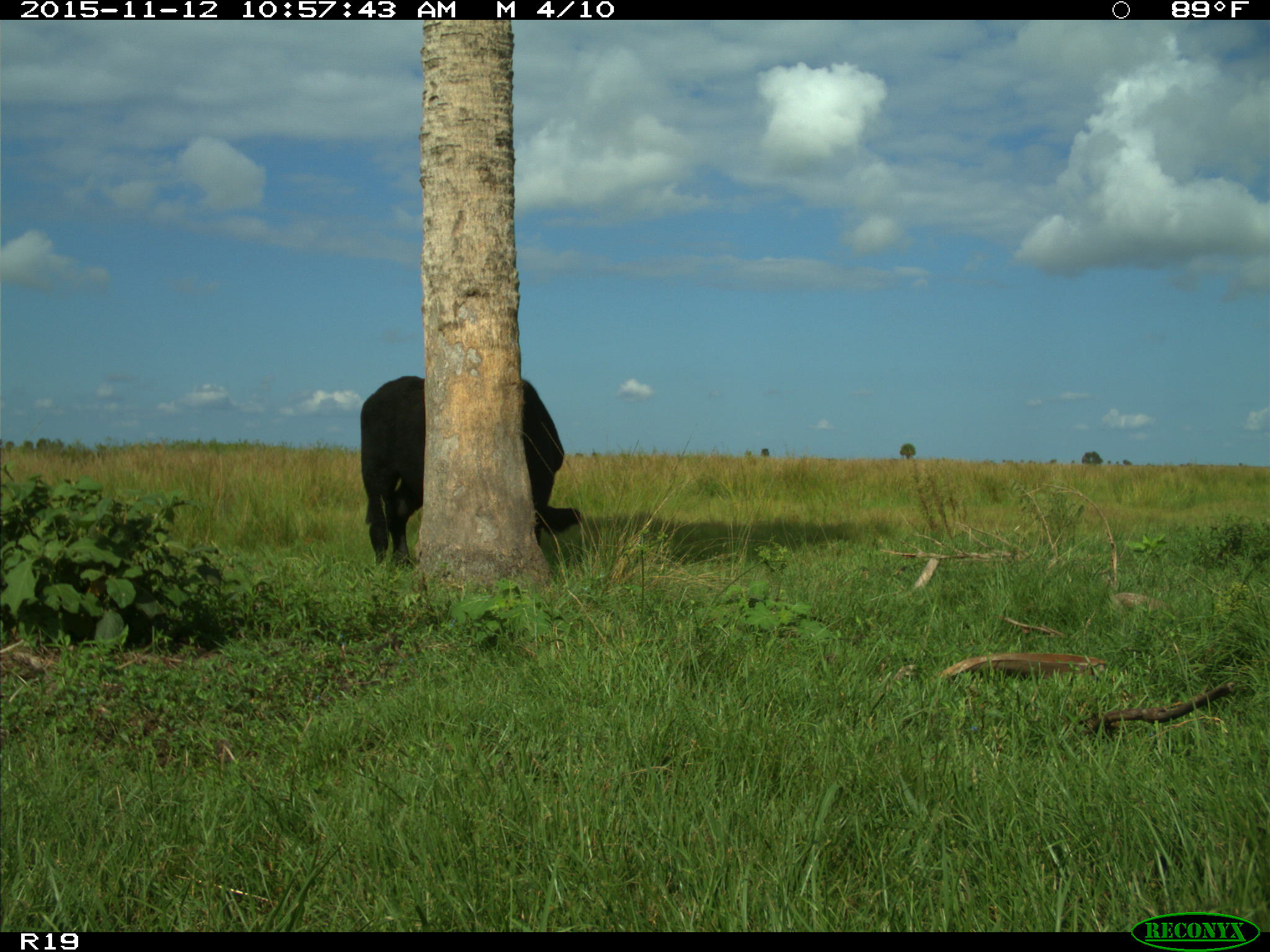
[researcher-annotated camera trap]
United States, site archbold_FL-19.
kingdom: Animalia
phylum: Chordata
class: Mammalia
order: Artiodactyla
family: Bovidae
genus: Bos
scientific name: Bos taurus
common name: domestic cow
Bos taurus (domestic cow).